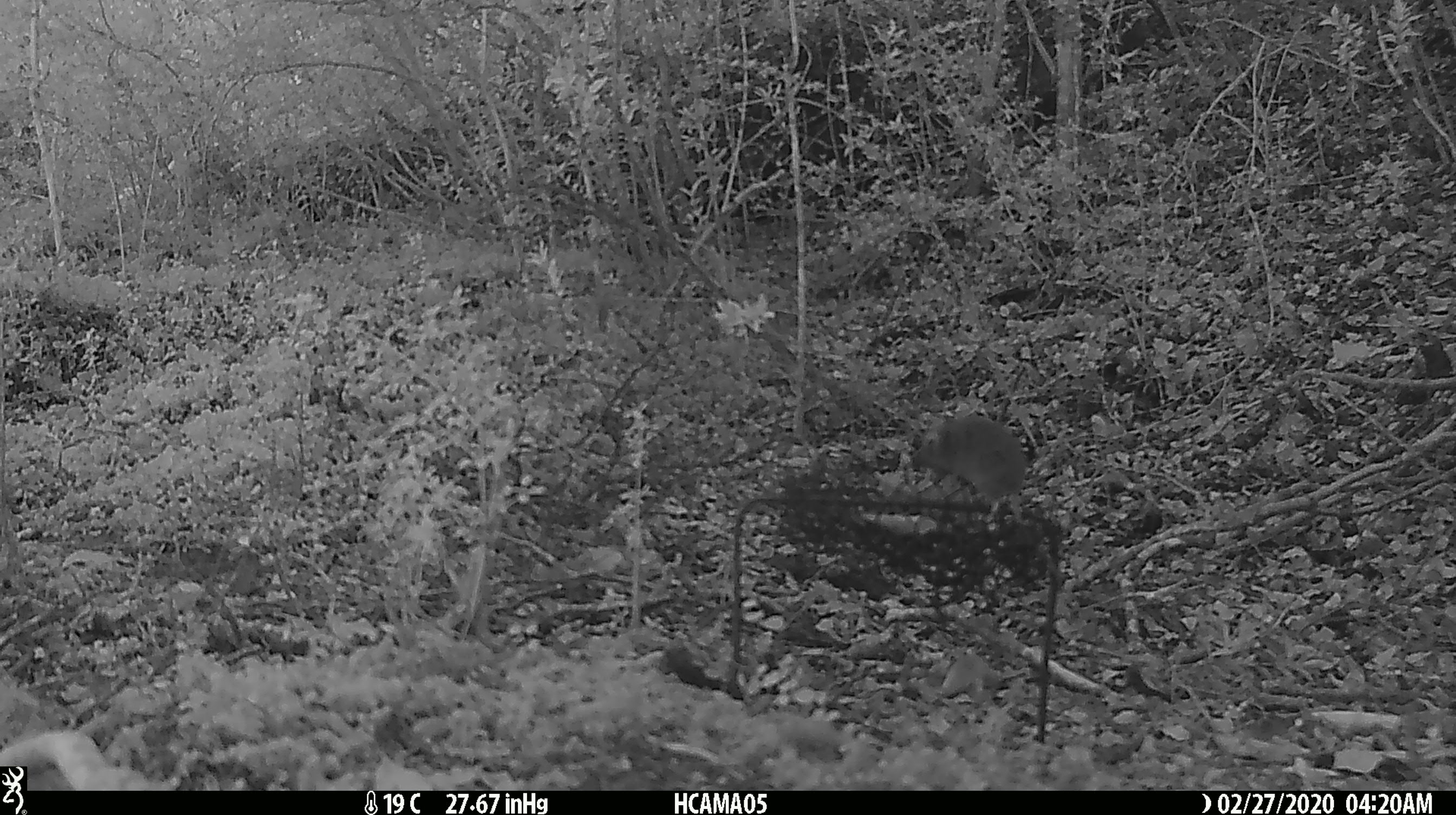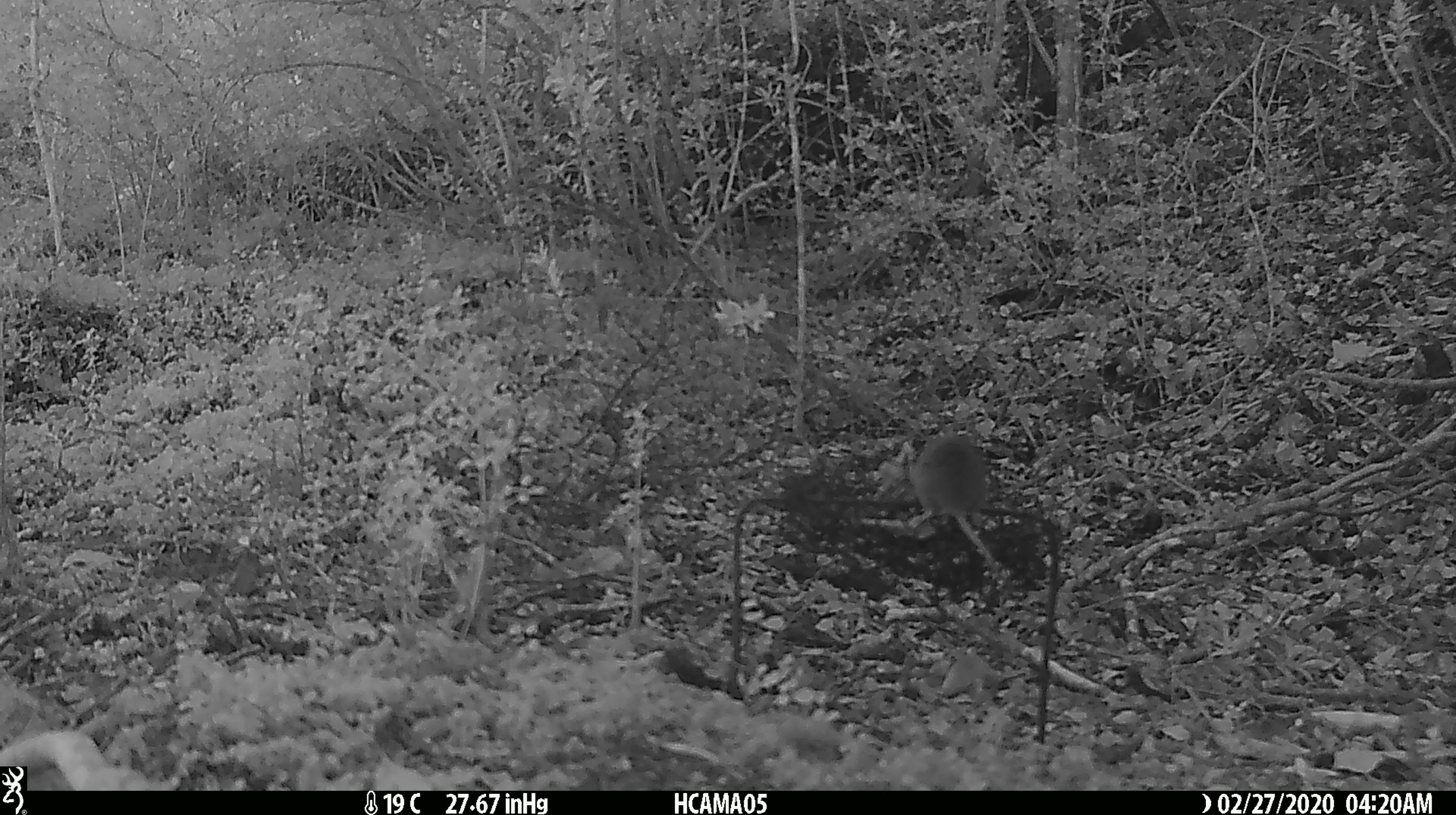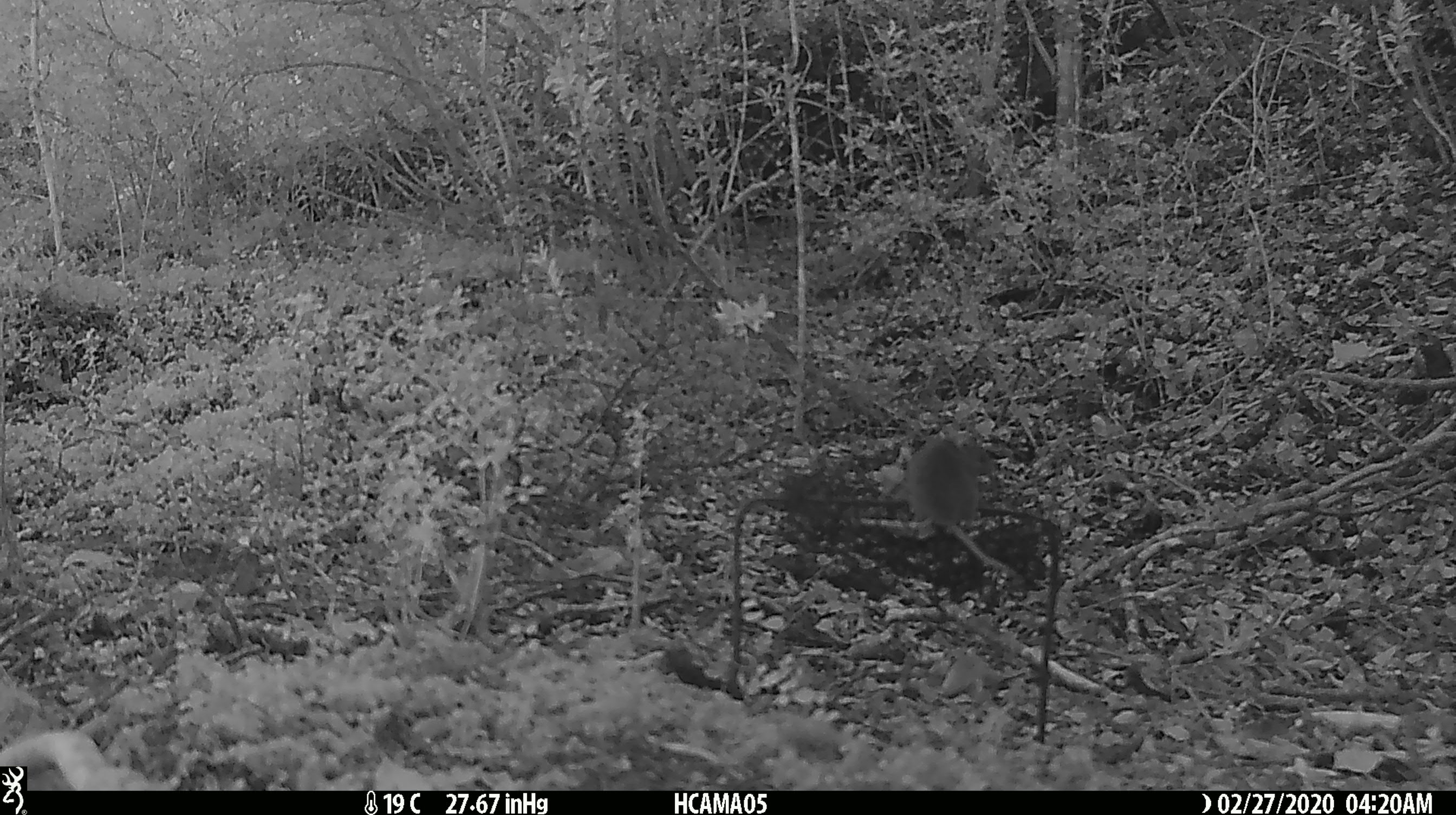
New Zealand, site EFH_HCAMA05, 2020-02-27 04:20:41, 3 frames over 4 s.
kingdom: Animalia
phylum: Chordata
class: Mammalia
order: Rodentia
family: Muridae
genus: Mus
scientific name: Mus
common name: mouse